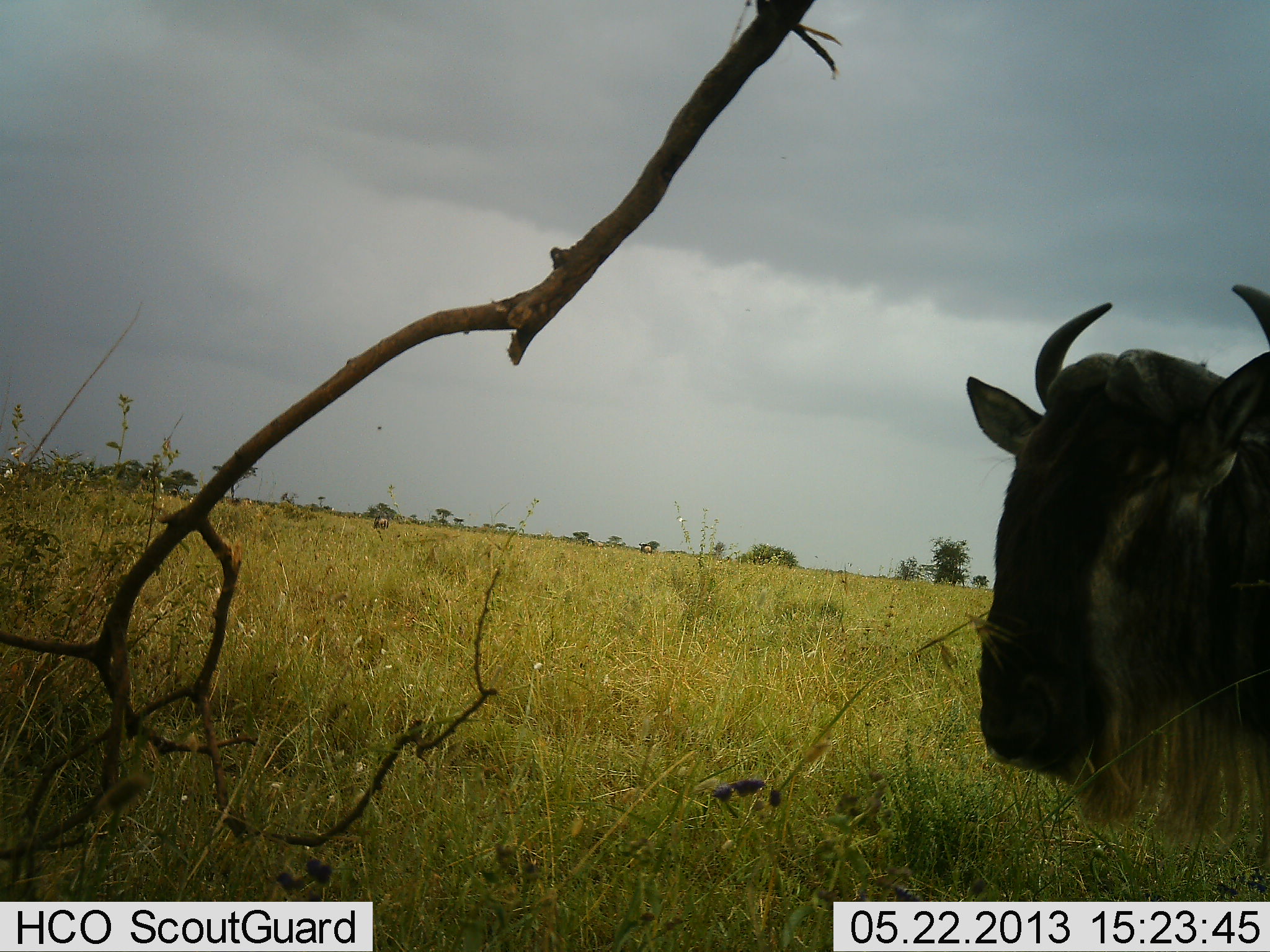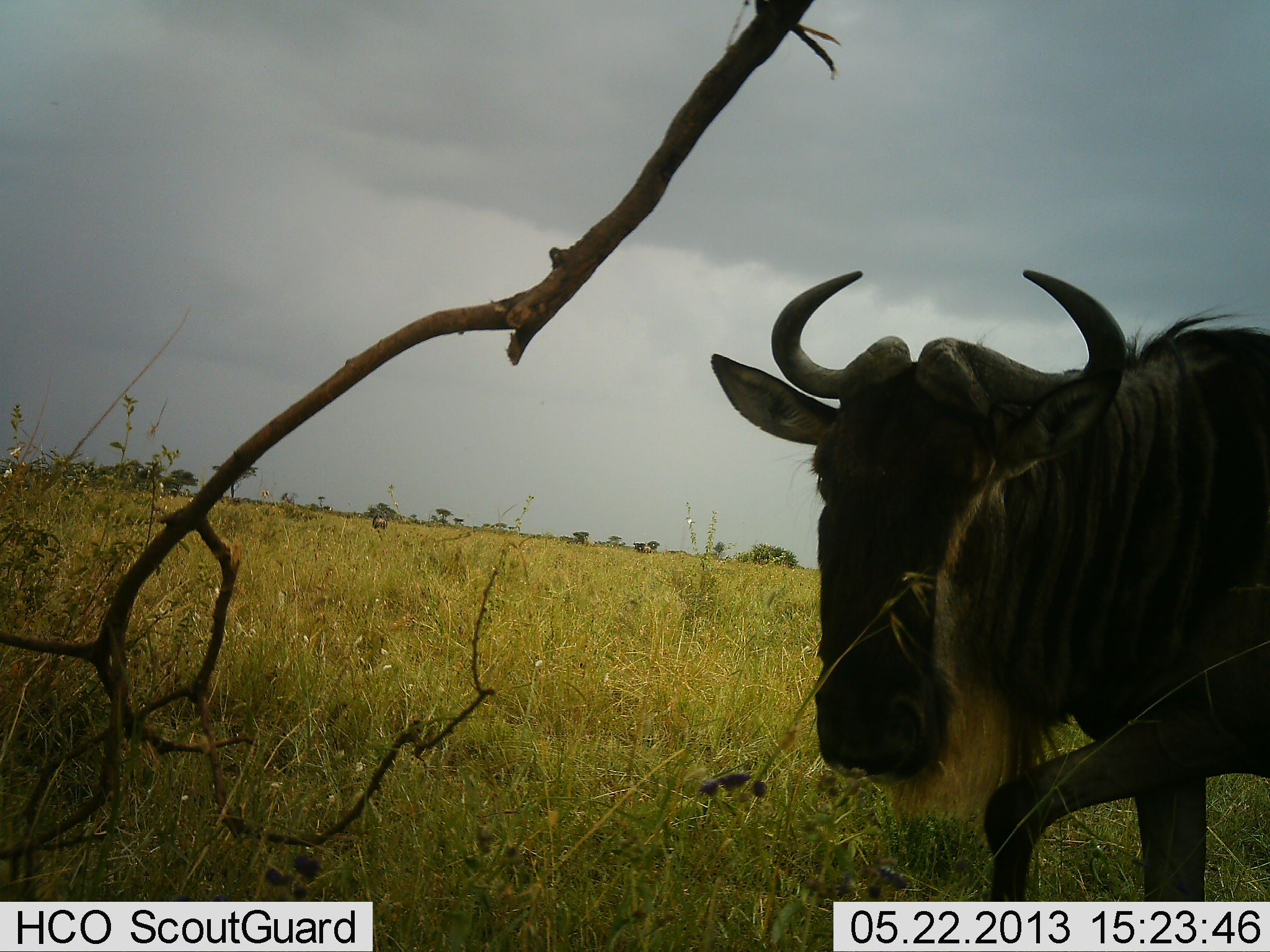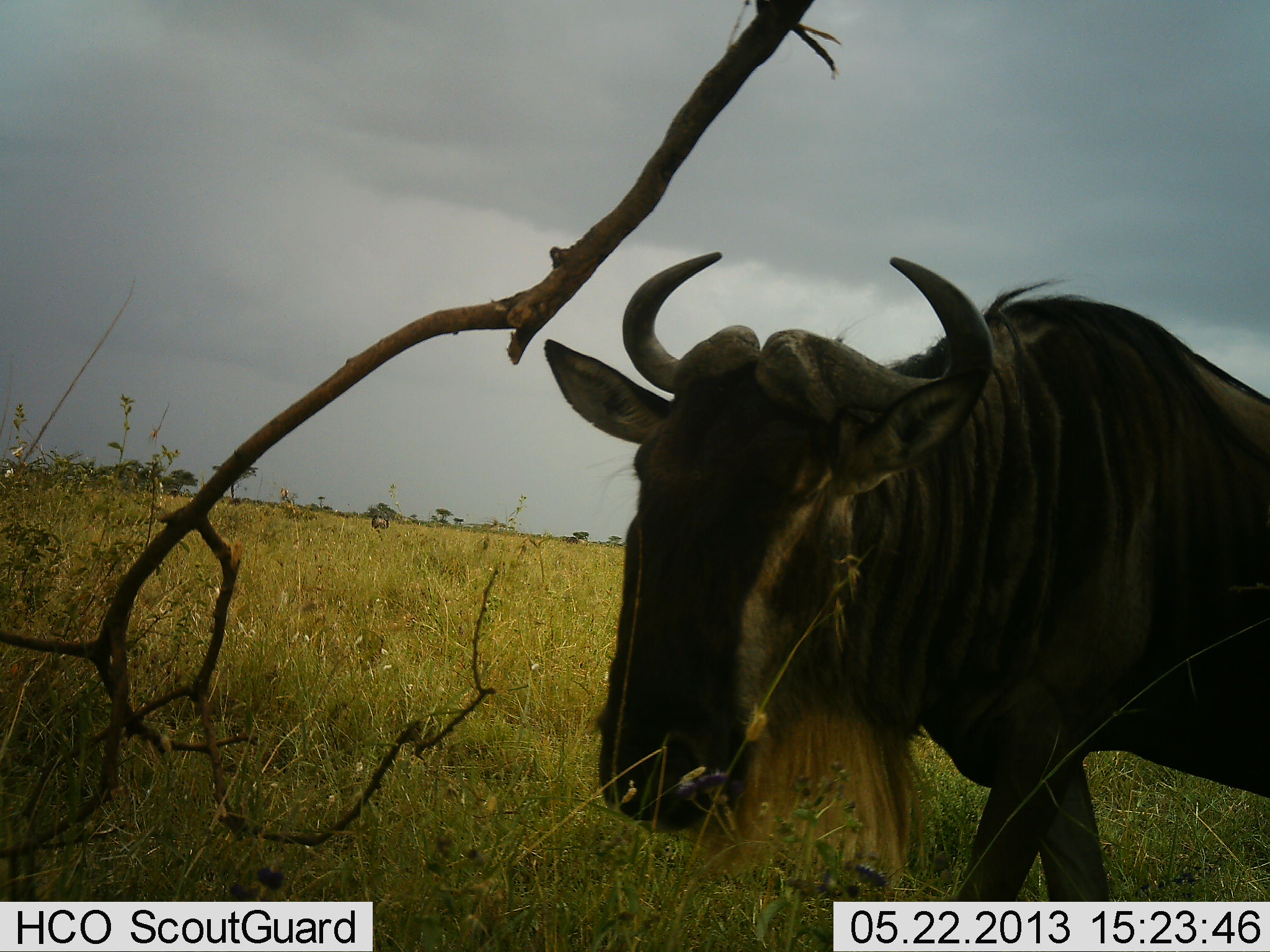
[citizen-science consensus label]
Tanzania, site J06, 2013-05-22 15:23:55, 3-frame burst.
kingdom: Animalia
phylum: Chordata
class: Mammalia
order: Artiodactyla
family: Bovidae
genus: Connochaetes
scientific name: Connochaetes taurinus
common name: blue wildebeest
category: wildebeest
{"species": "wildebeest (blue wildebeest) (Connochaetes taurinus)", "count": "1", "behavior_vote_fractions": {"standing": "20%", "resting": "0%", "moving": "100%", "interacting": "0%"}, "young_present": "0%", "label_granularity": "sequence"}